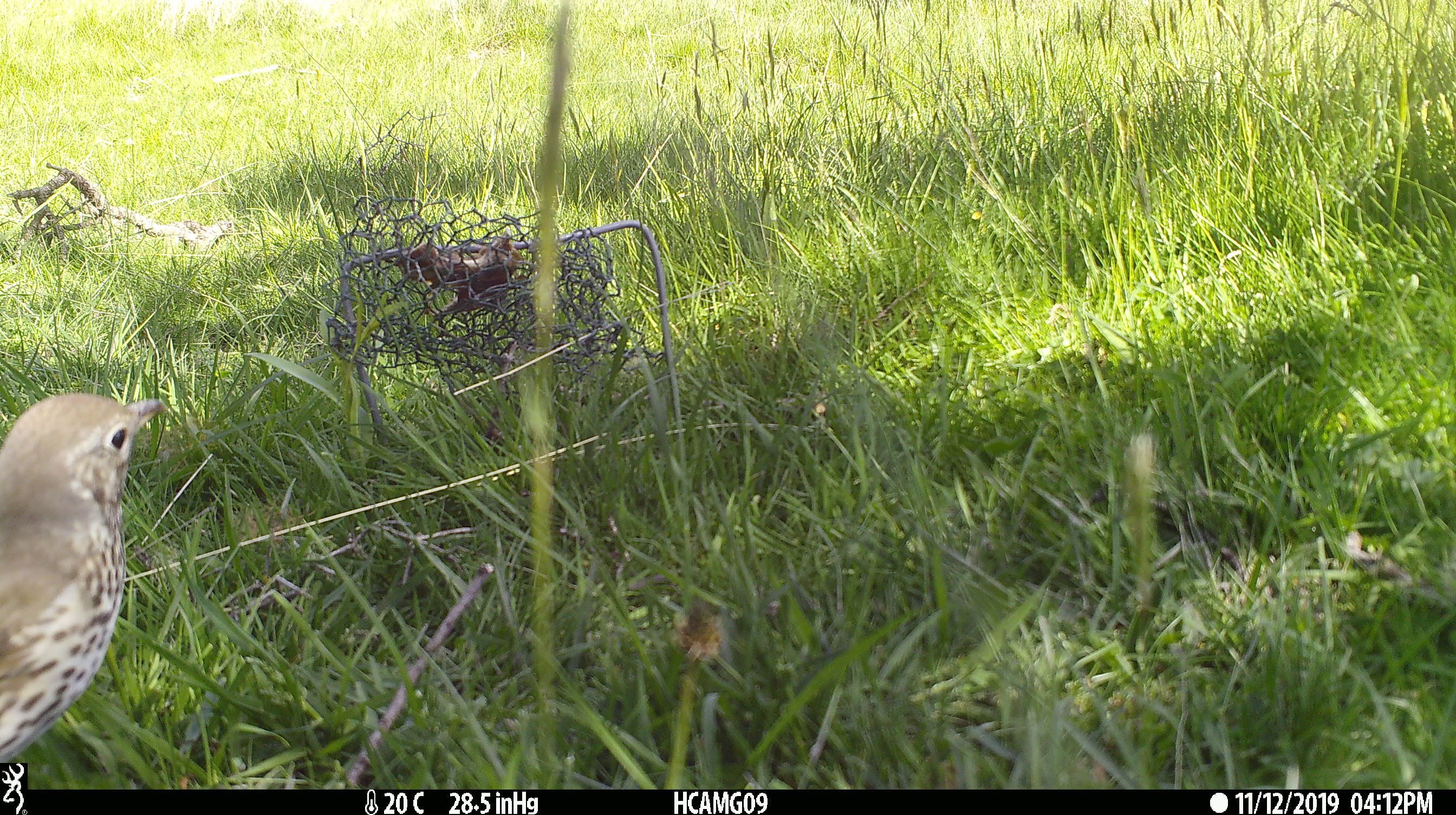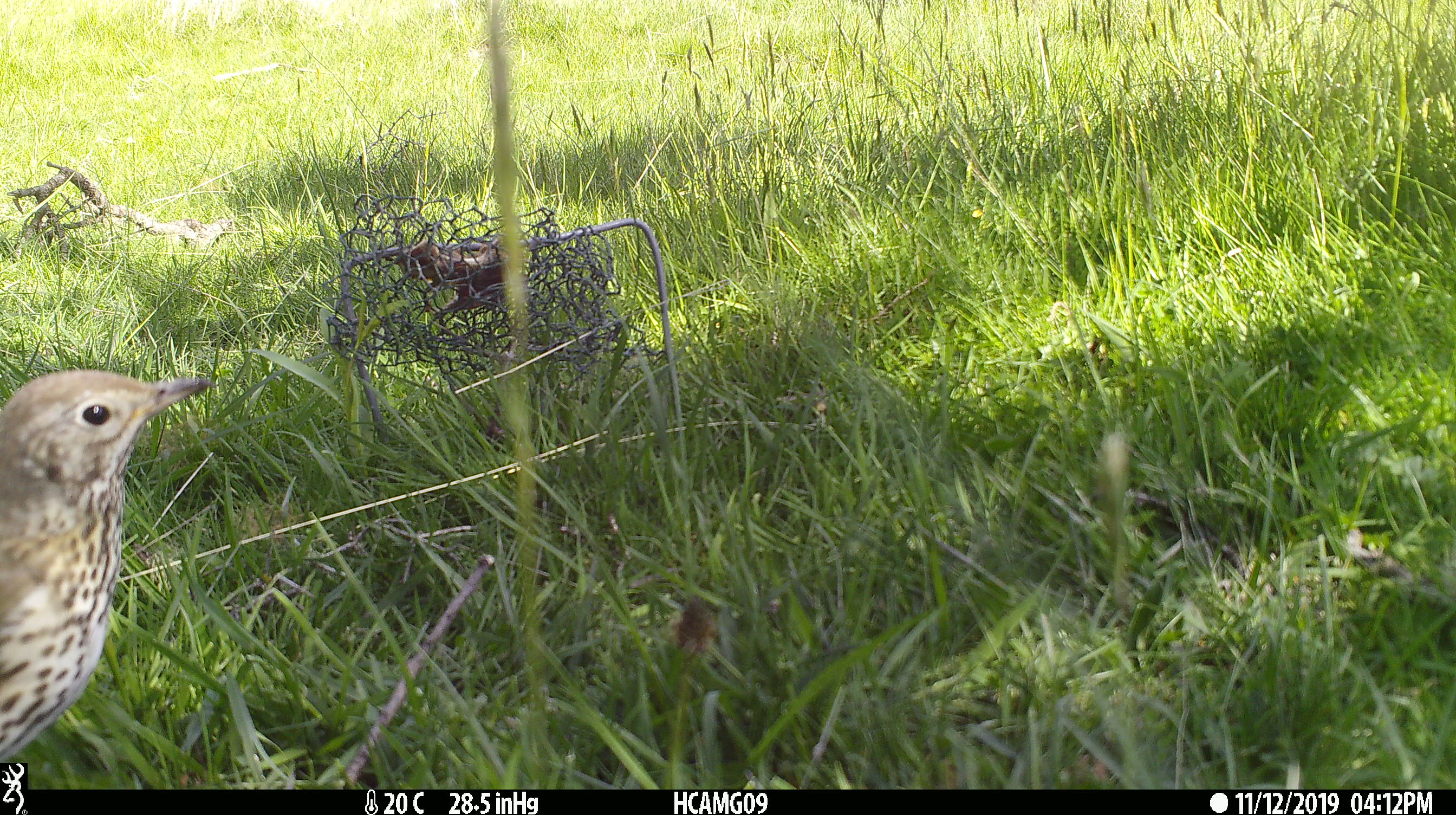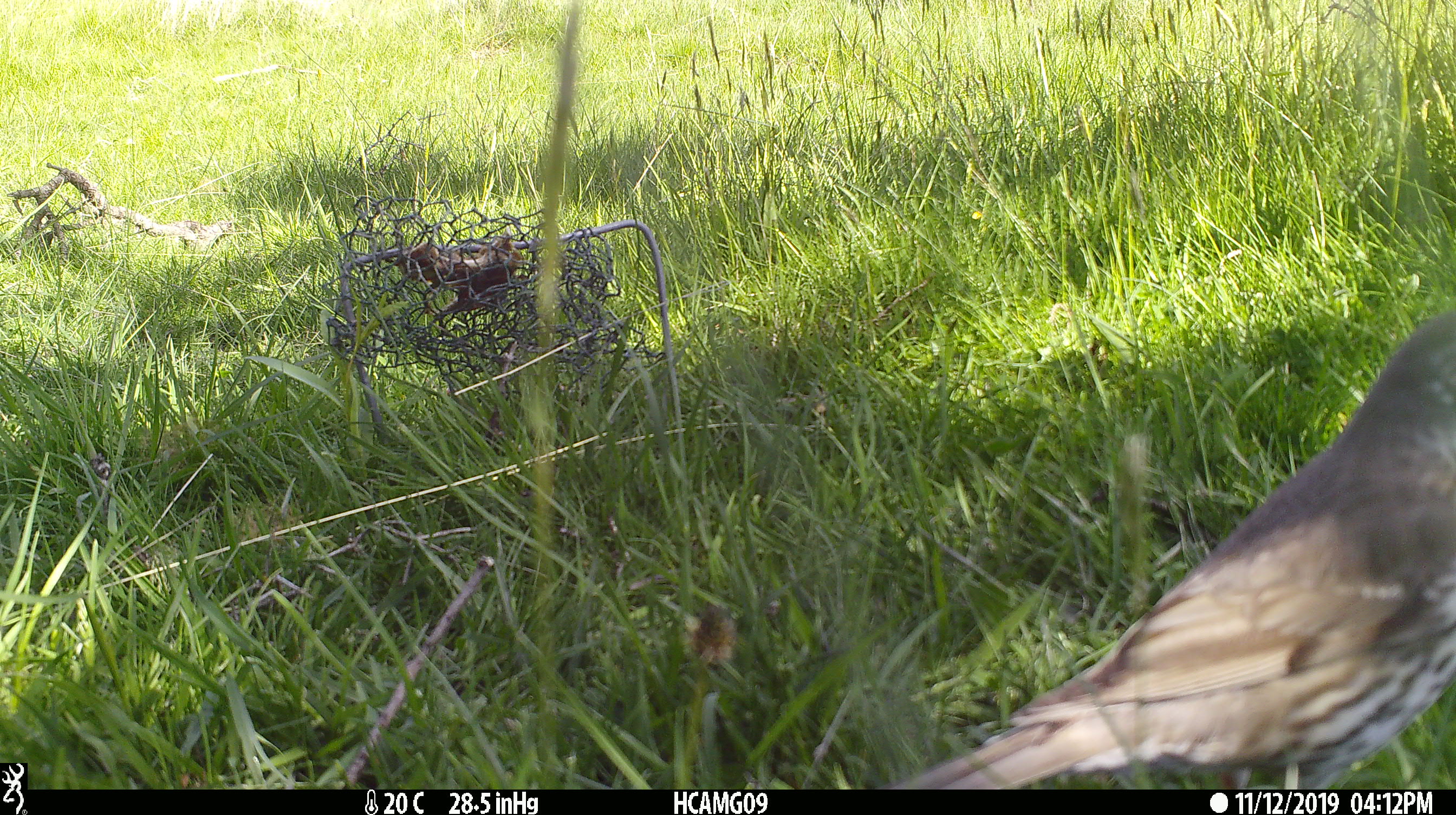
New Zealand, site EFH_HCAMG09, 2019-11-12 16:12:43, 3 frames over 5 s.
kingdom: Animalia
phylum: Chordata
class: Aves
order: Passeriformes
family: Turdidae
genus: Turdus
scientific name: Turdus philomelos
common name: song thrush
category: thrush